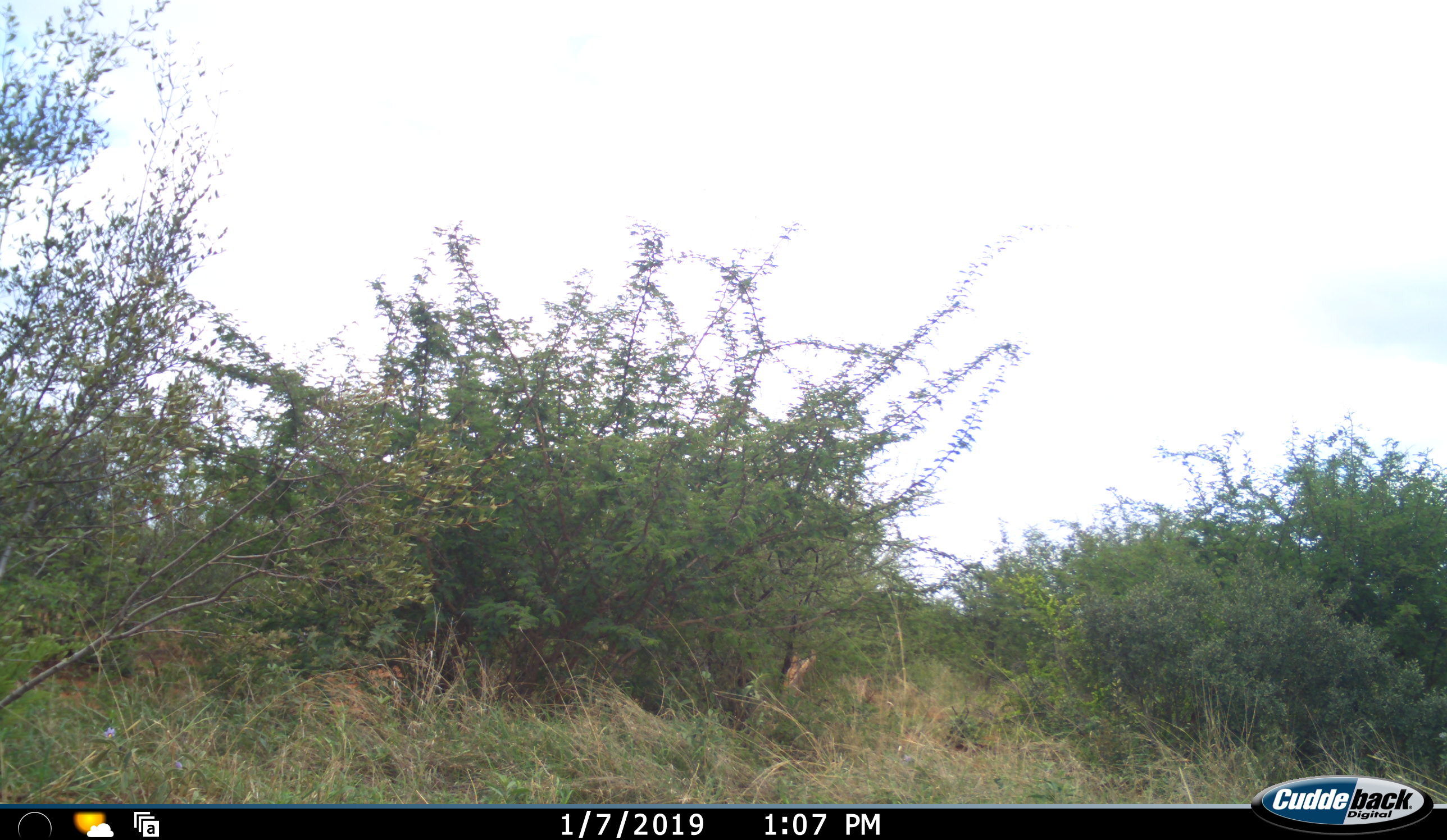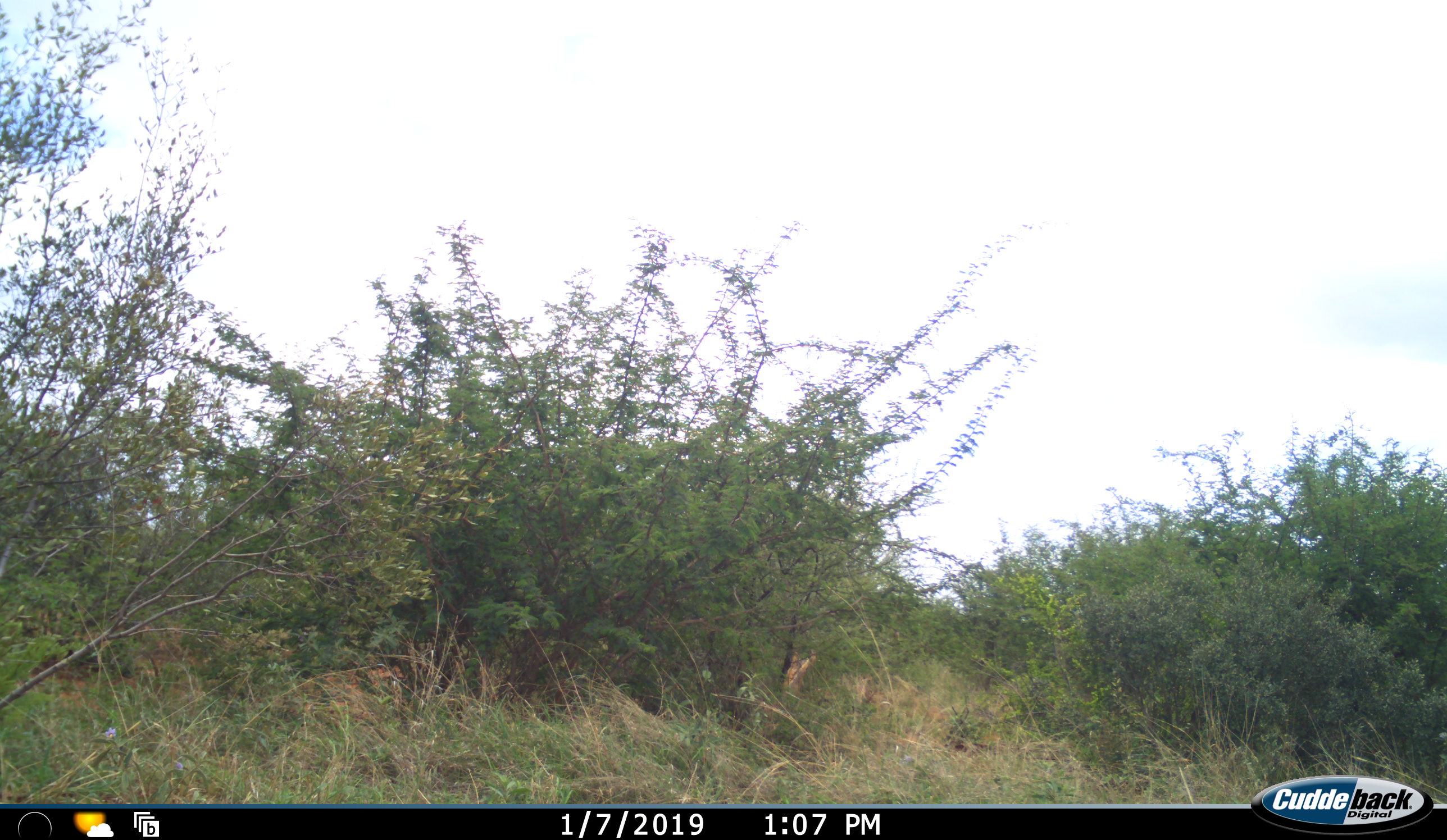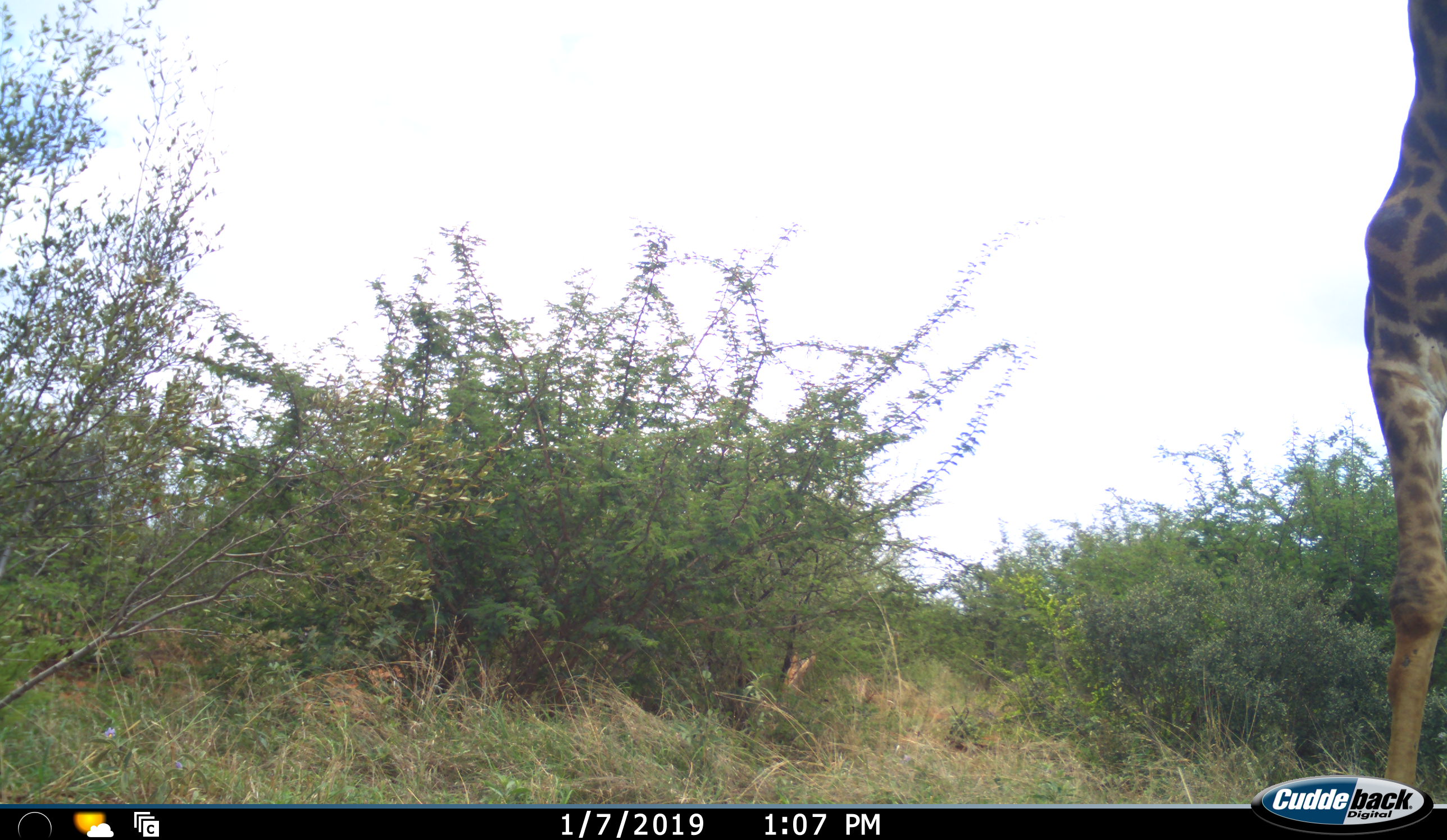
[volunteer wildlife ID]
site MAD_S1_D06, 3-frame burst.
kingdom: Animalia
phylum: Chordata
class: Mammalia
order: Artiodactyla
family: Giraffidae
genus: Giraffa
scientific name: Giraffa camelopardalis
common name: giraffe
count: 1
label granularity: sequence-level